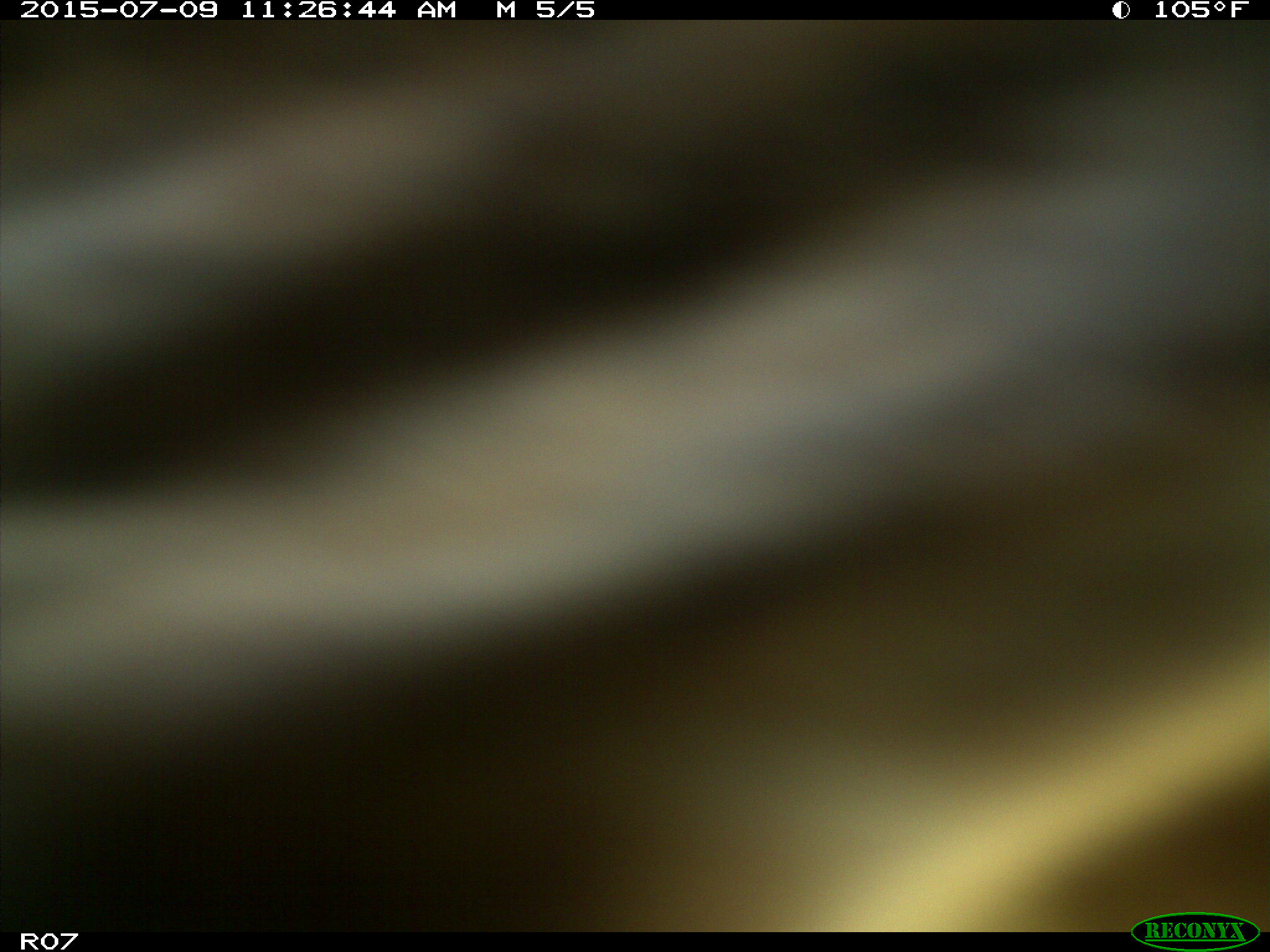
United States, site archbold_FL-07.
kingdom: Animalia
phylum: Chordata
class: Mammalia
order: Artiodactyla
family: Bovidae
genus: Bos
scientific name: Bos taurus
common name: domestic cow